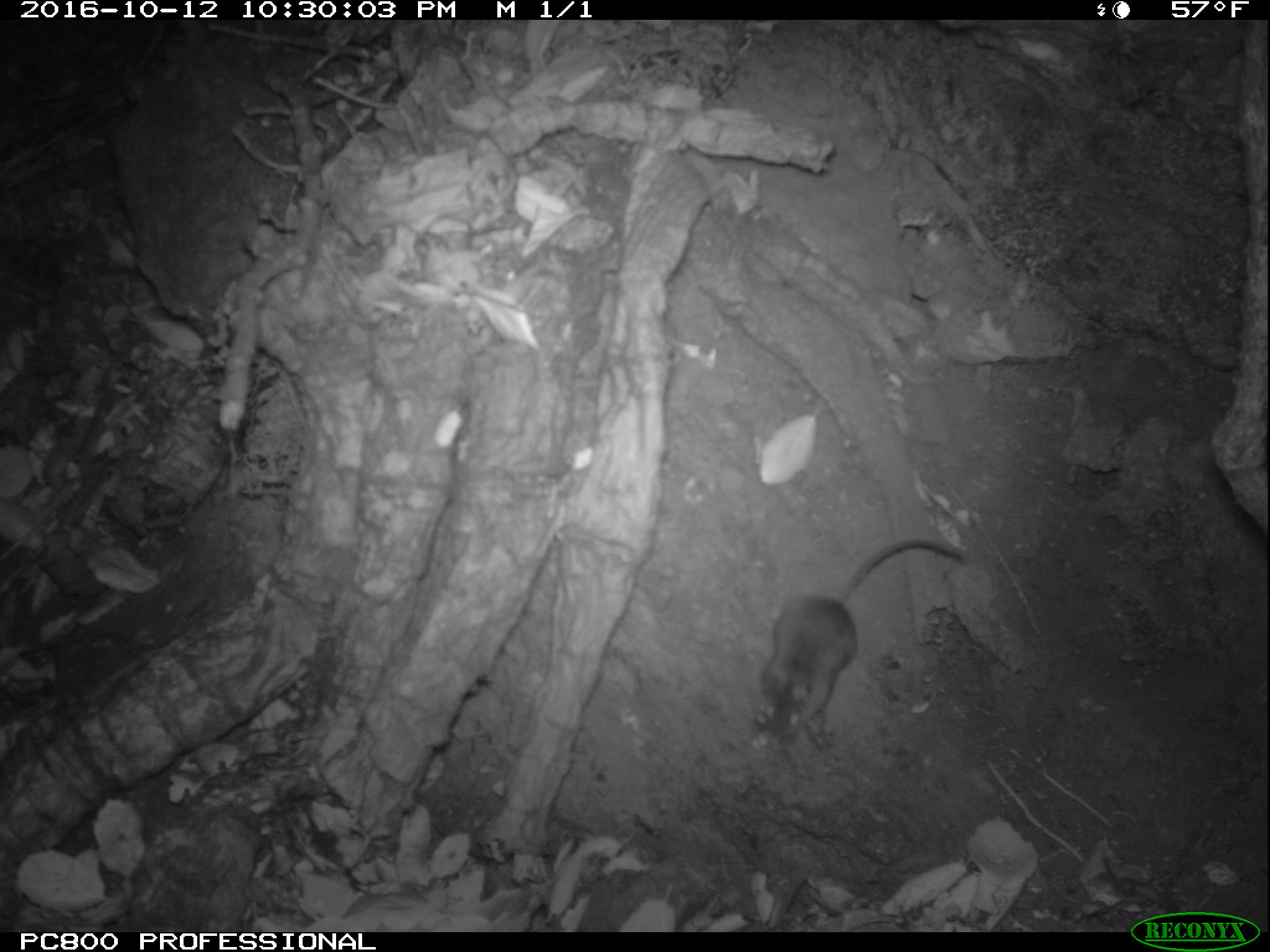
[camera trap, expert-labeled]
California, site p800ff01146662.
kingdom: Animalia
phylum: Chordata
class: Mammalia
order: Rodentia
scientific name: Rodentia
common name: rodent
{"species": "rodent (Rodentia)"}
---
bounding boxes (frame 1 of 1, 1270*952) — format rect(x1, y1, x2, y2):
rodent: rect(752, 536, 966, 740)